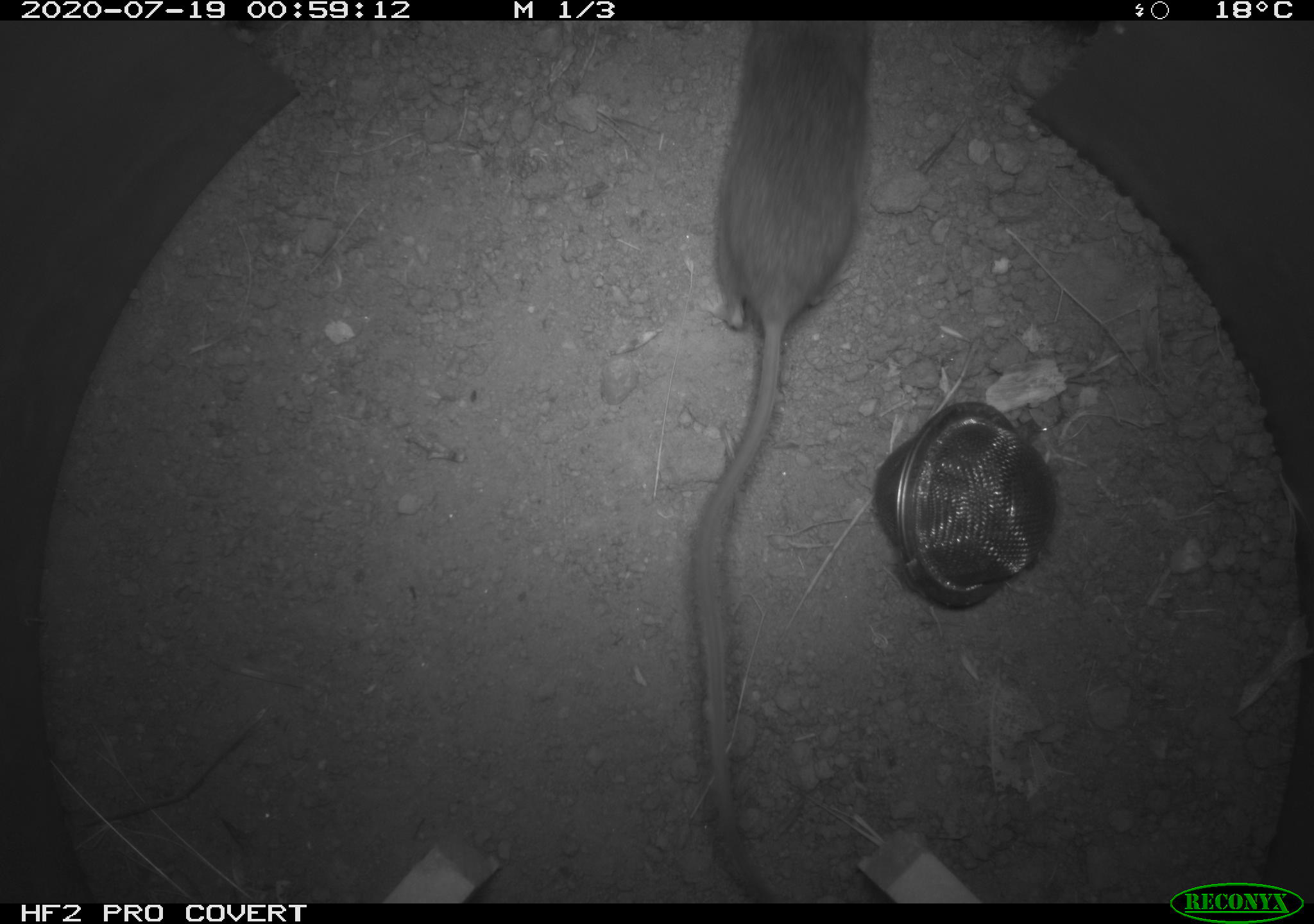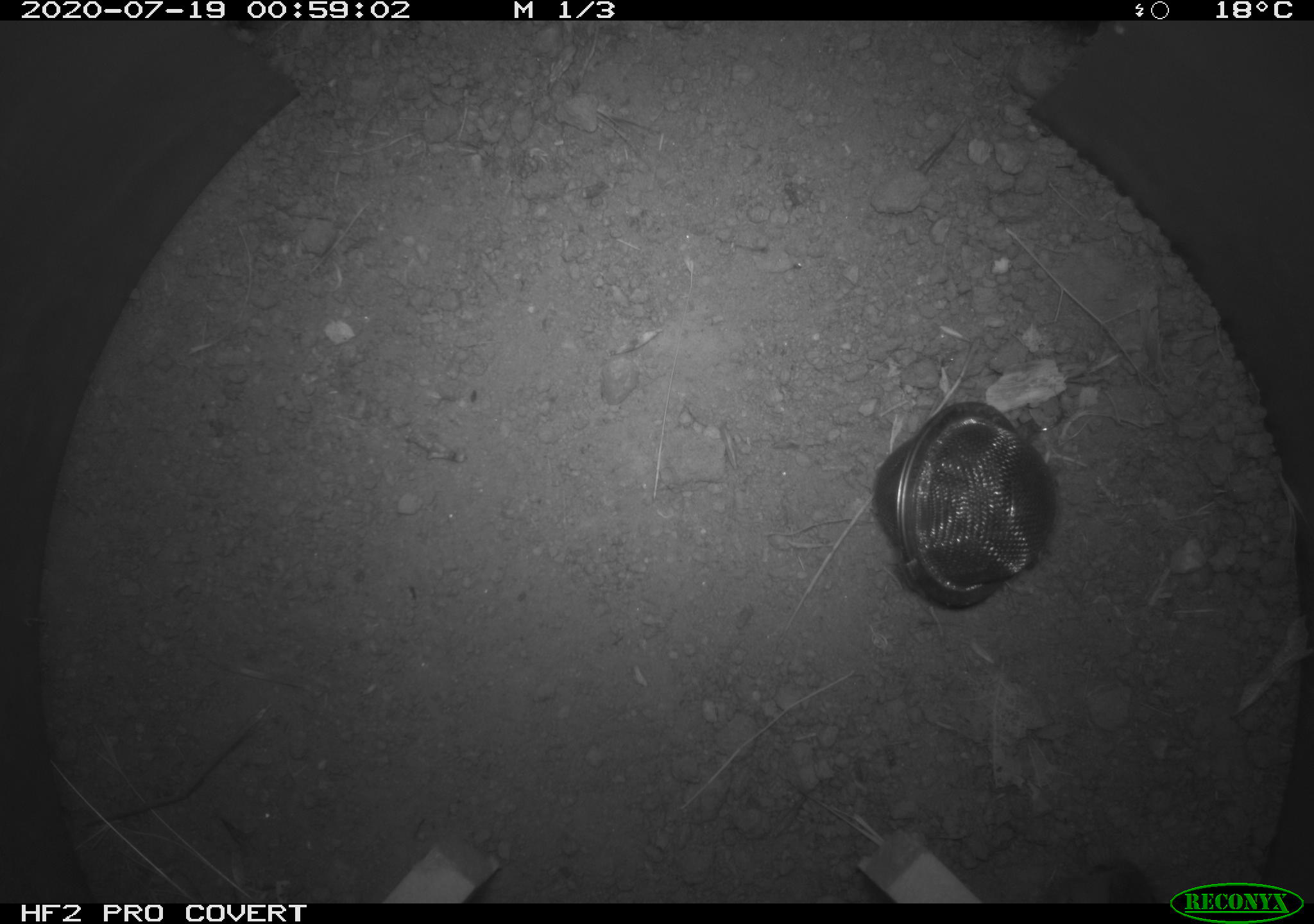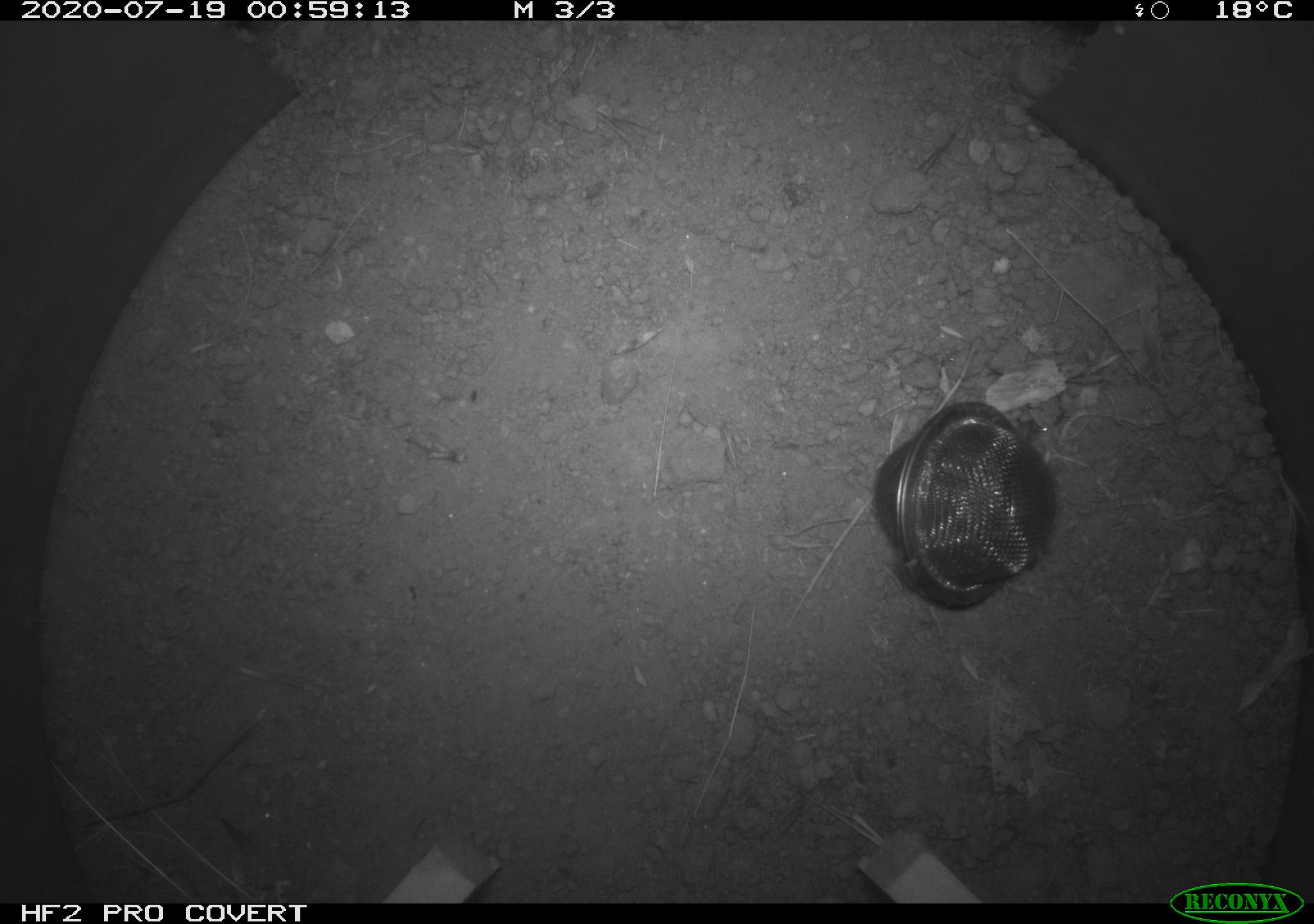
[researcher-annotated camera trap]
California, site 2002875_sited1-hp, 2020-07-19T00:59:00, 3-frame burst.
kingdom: Animalia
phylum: Chordata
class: Mammalia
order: Rodentia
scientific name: Rodentia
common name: rodent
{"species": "rodent (Rodentia)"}